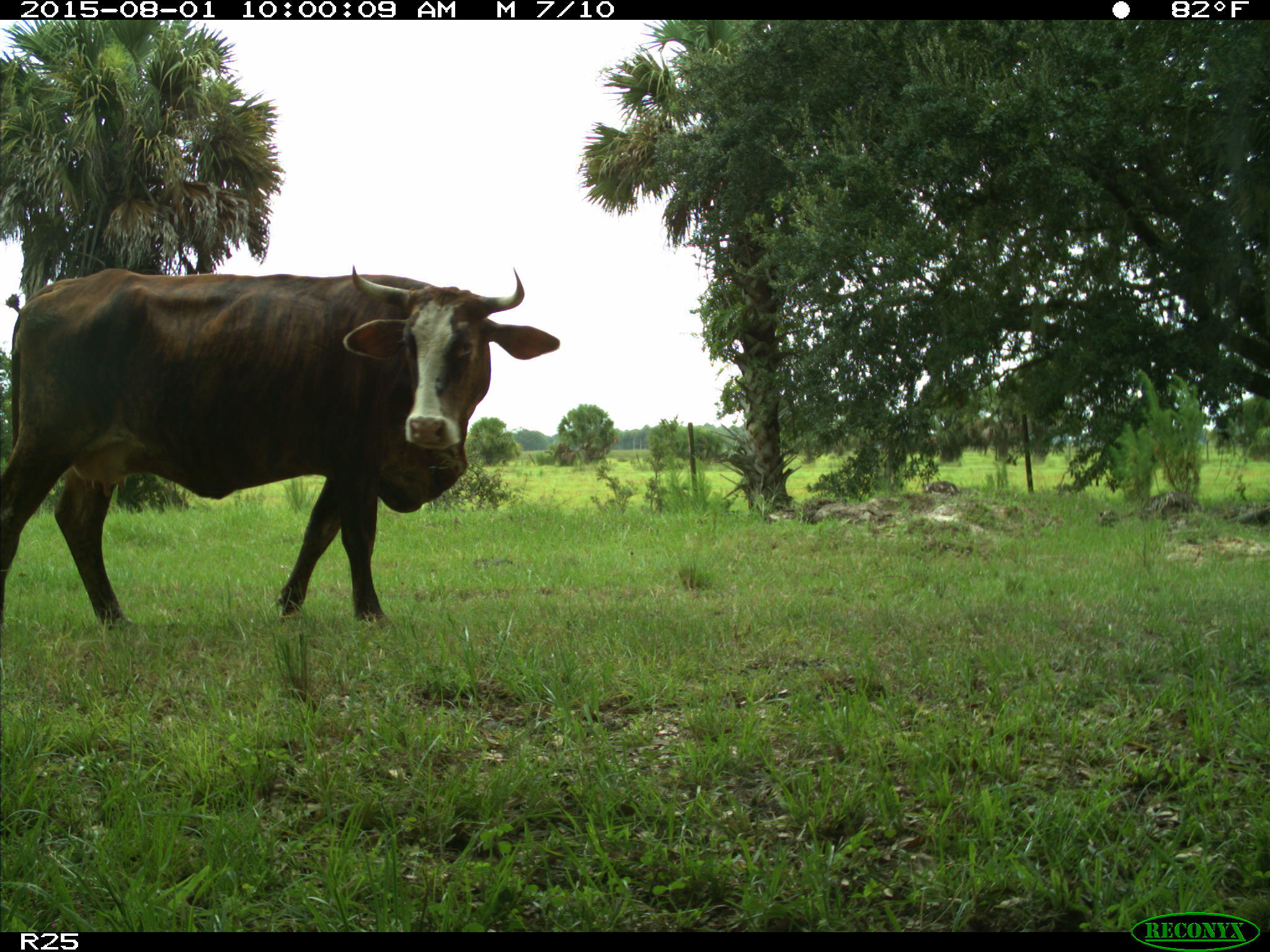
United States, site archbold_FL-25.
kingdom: Animalia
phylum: Chordata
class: Mammalia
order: Artiodactyla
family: Bovidae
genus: Bos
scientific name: Bos taurus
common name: domestic cow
Bos taurus (domestic cow).